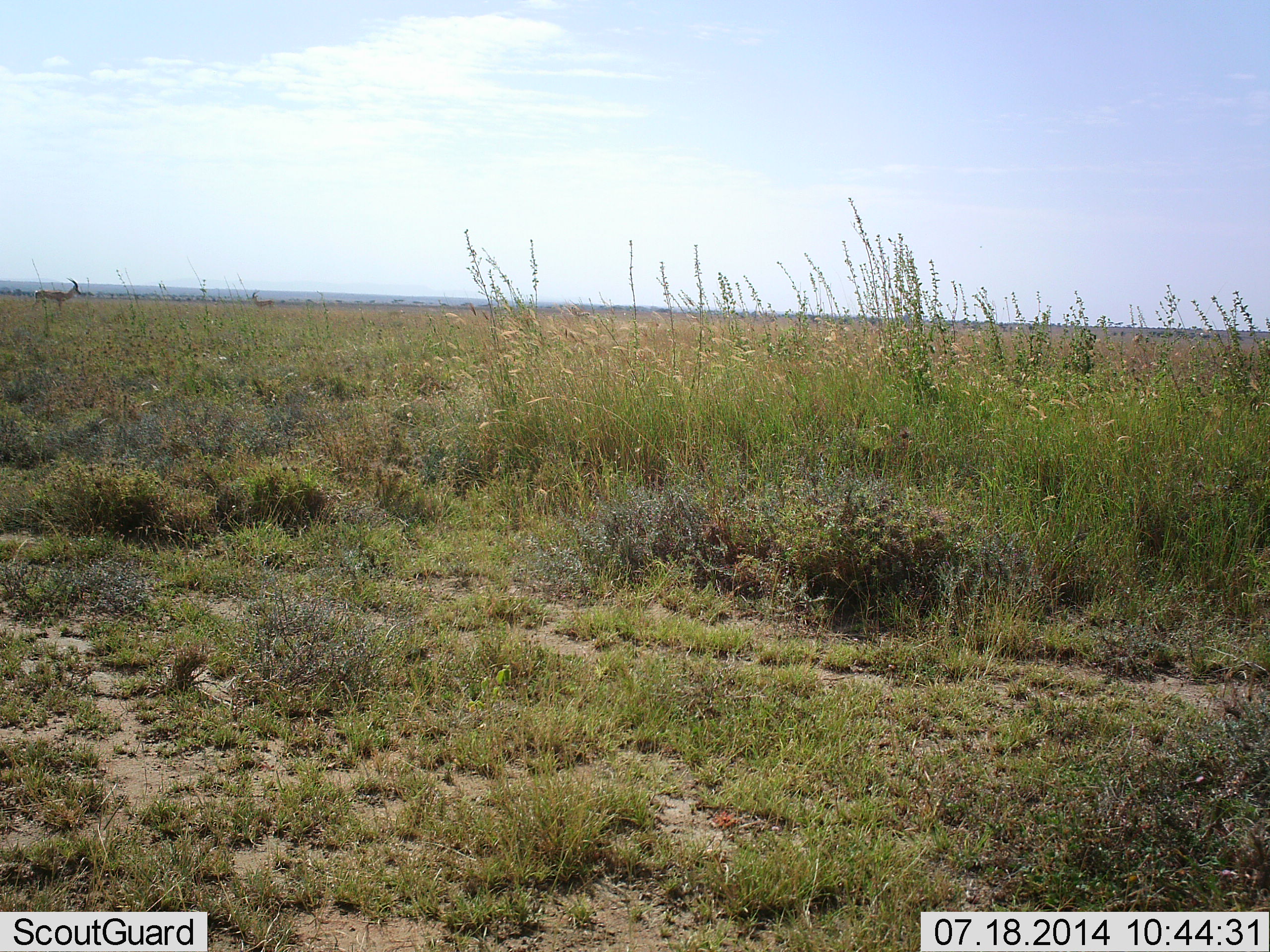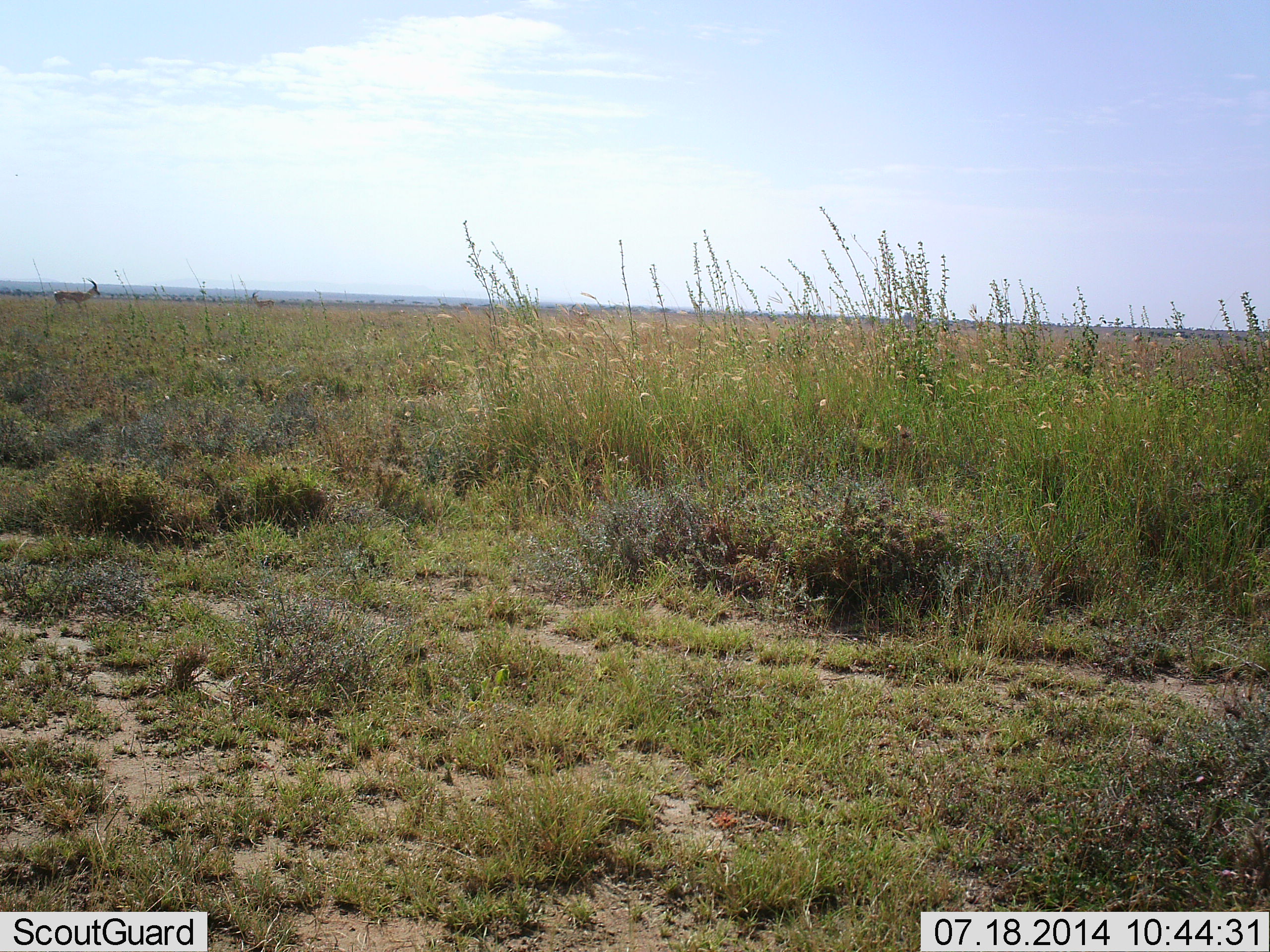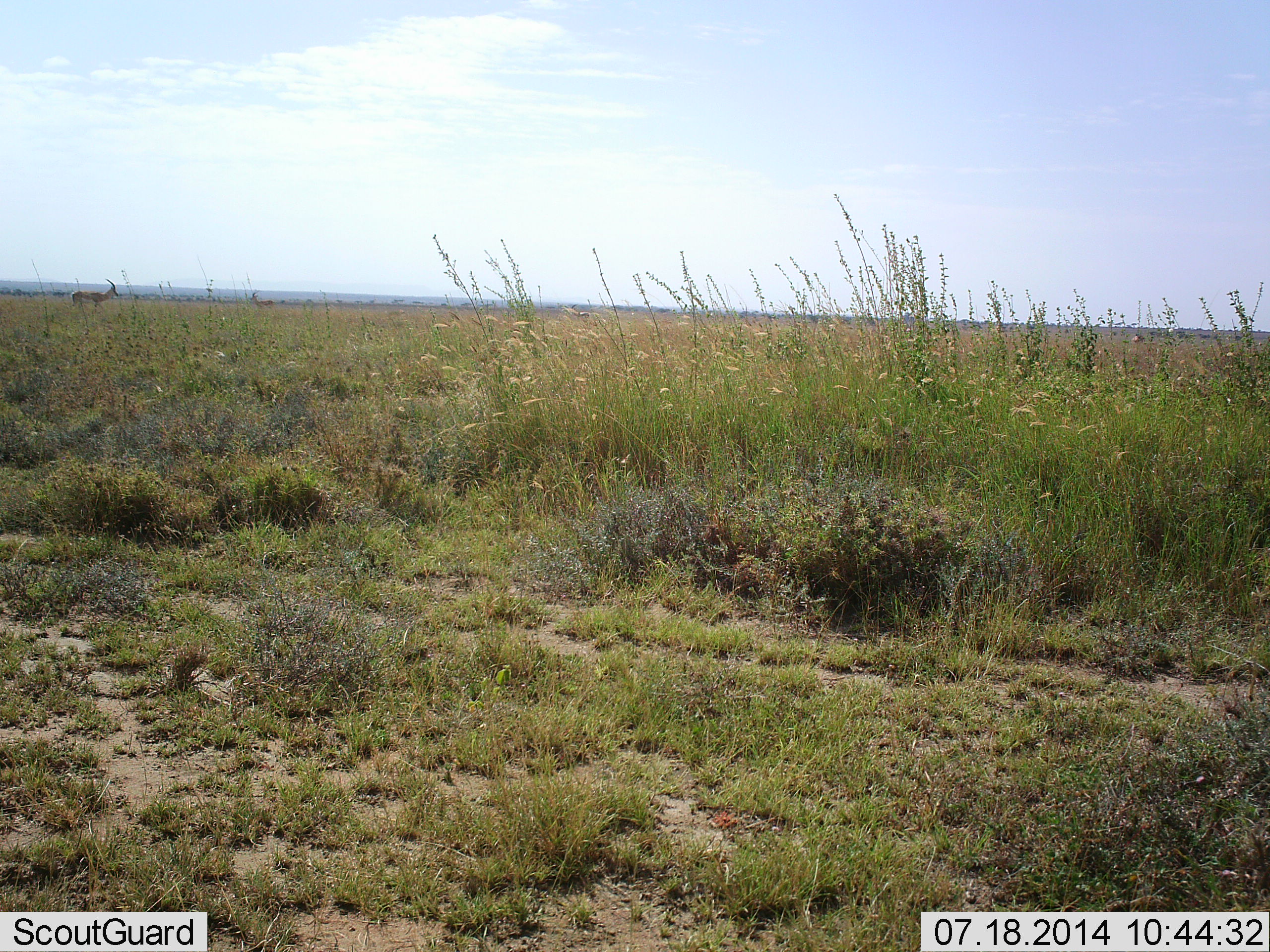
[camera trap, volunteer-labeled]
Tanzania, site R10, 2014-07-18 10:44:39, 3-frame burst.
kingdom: Animalia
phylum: Chordata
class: Mammalia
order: Artiodactyla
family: Bovidae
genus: Eudorcas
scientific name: Eudorcas thomsonii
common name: thomson's gazelle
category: gazellethomsons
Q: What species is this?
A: Gazellethomsons (thomson's gazelle) (Eudorcas thomsonii).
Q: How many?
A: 1.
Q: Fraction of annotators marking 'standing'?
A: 29%.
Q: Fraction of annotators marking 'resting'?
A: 0%.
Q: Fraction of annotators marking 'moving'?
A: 71%.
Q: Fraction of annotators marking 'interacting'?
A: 0%.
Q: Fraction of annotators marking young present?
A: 0%.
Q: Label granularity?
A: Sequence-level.